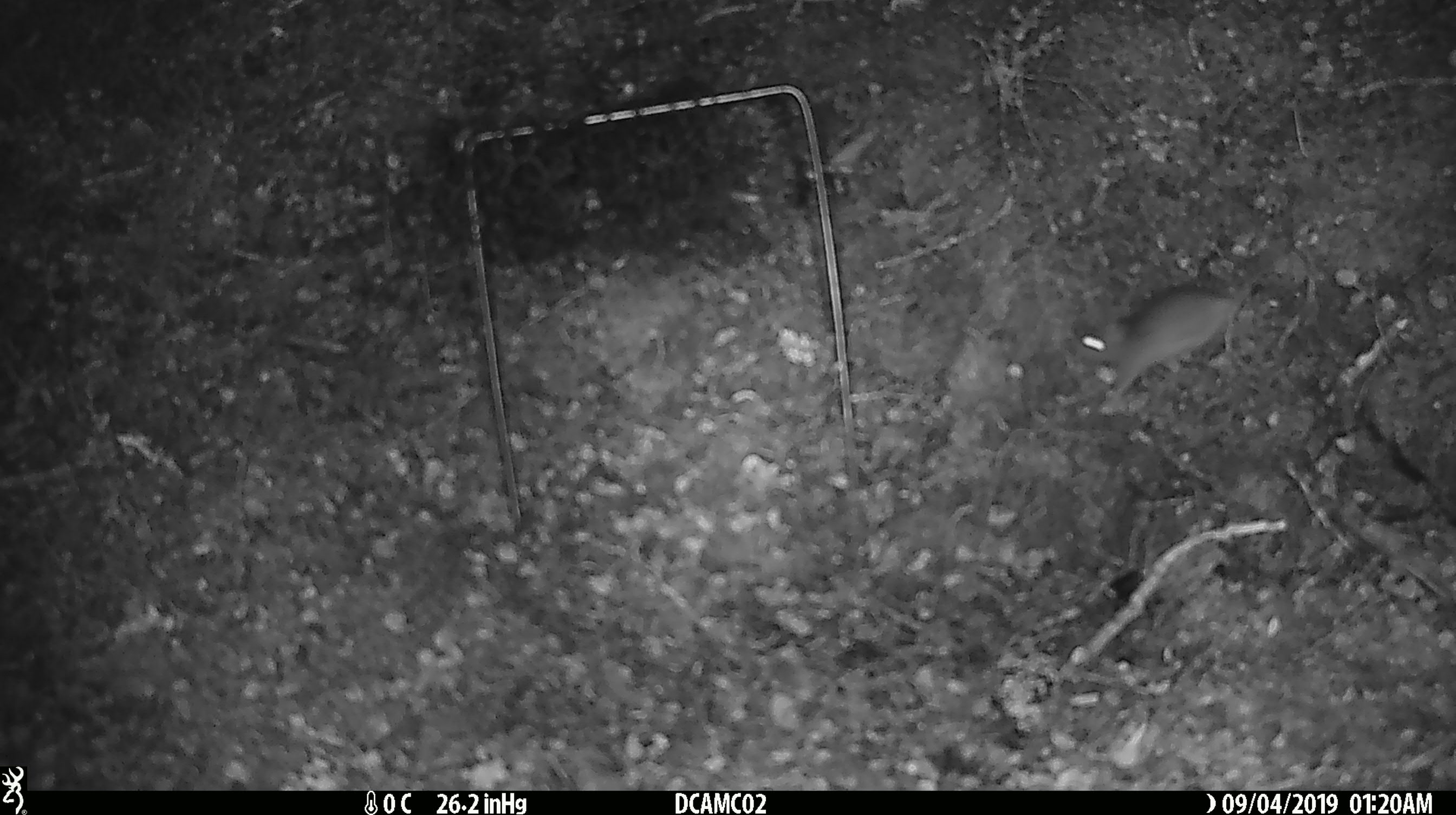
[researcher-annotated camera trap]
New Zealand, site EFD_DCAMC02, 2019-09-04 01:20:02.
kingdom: Animalia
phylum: Chordata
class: Mammalia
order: Rodentia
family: Muridae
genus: Mus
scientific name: Mus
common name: mouse